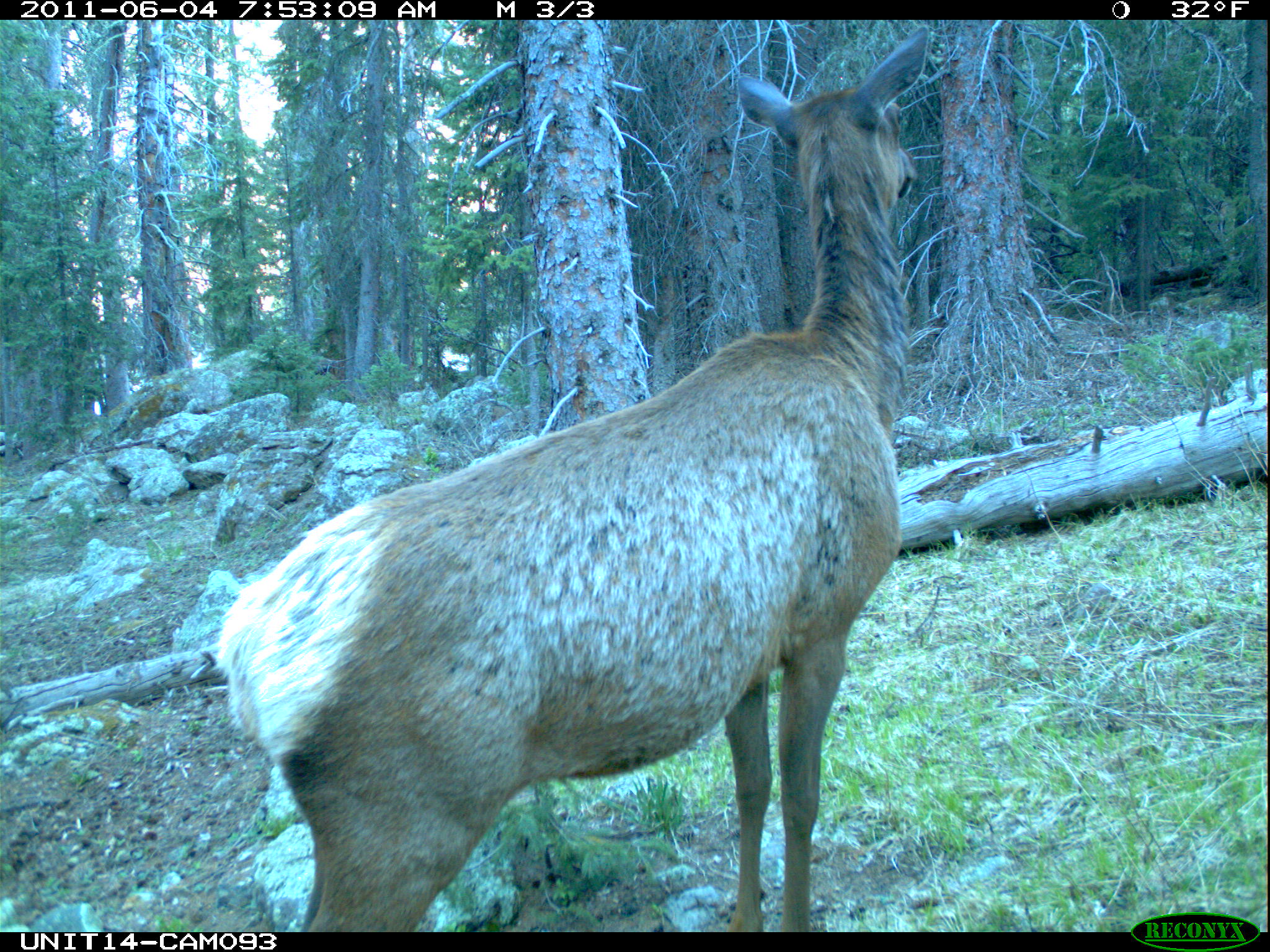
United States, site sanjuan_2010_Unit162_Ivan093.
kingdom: Animalia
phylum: Chordata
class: Mammalia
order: Artiodactyla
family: Cervidae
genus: Cervus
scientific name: Cervus elaphus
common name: red deer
Cervus elaphus (red deer).